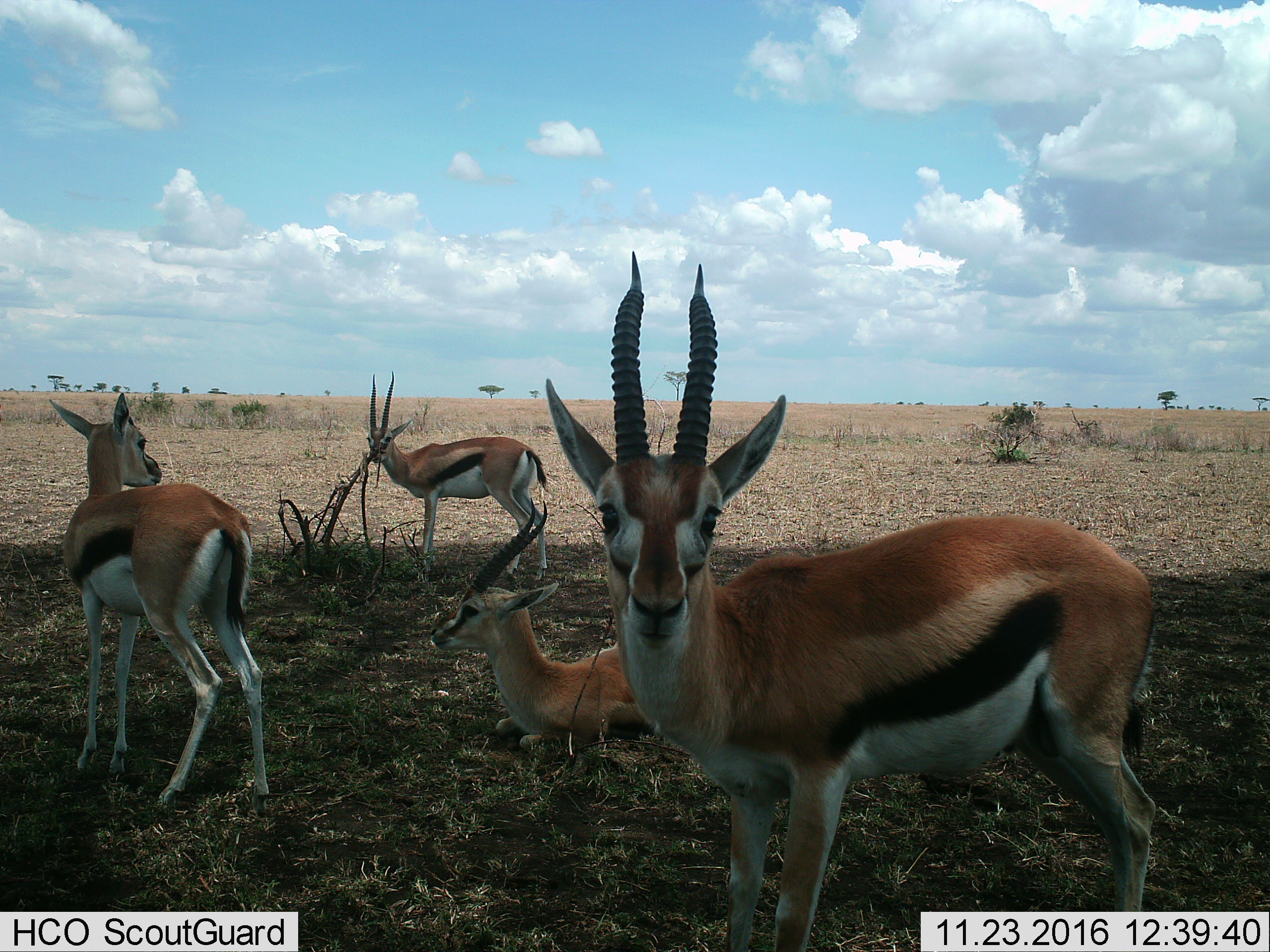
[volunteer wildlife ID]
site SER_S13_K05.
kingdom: Animalia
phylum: Chordata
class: Mammalia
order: Artiodactyla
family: Bovidae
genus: Eudorcas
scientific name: Eudorcas thomsonii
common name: thomson's gazelle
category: gazellethomsons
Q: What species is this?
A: Gazellethomsons (thomson's gazelle) (Eudorcas thomsonii).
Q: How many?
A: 4.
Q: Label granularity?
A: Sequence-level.